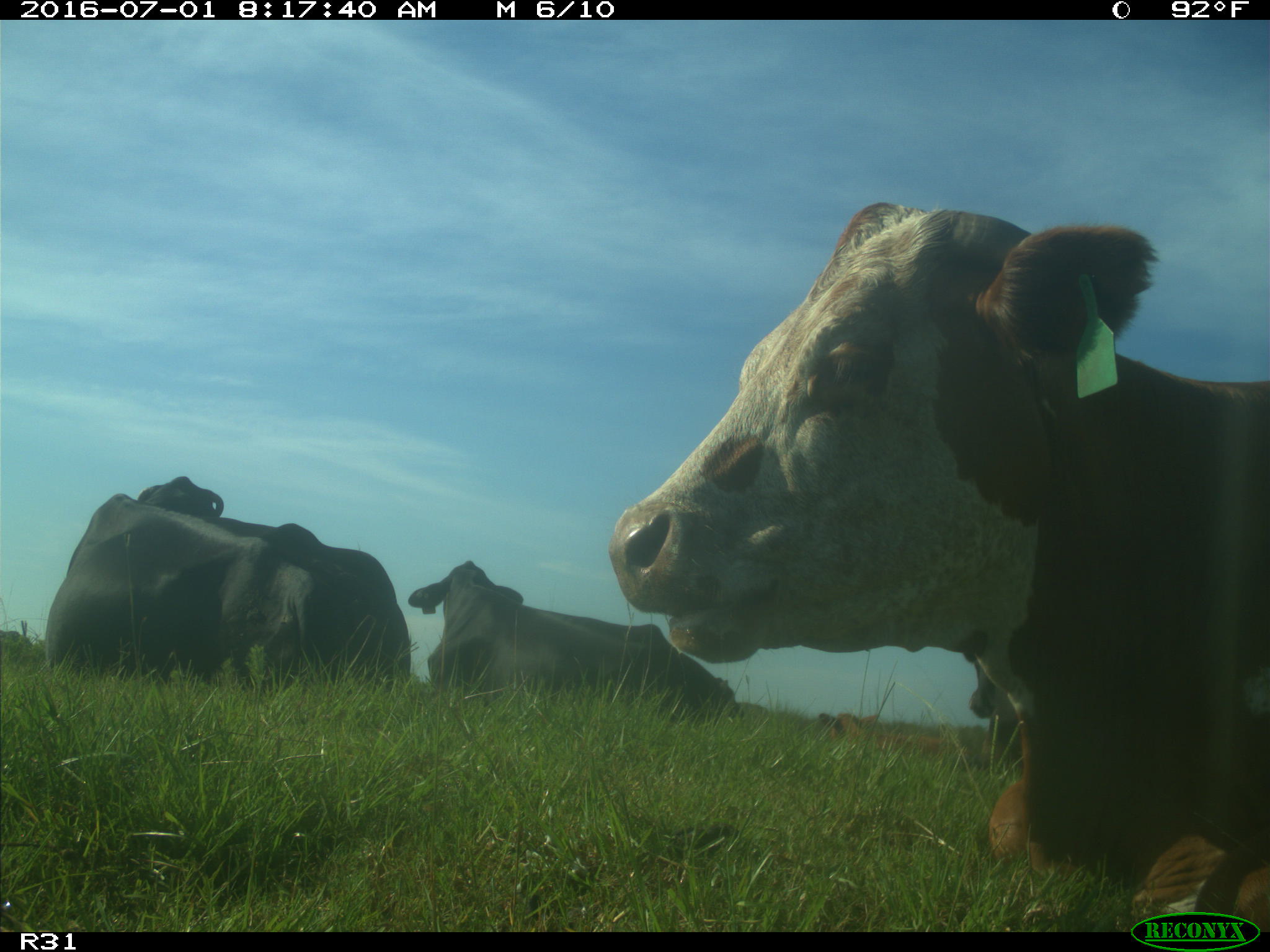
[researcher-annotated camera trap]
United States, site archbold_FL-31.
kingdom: Animalia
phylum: Chordata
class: Mammalia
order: Artiodactyla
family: Bovidae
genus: Bos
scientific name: Bos taurus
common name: domestic cow